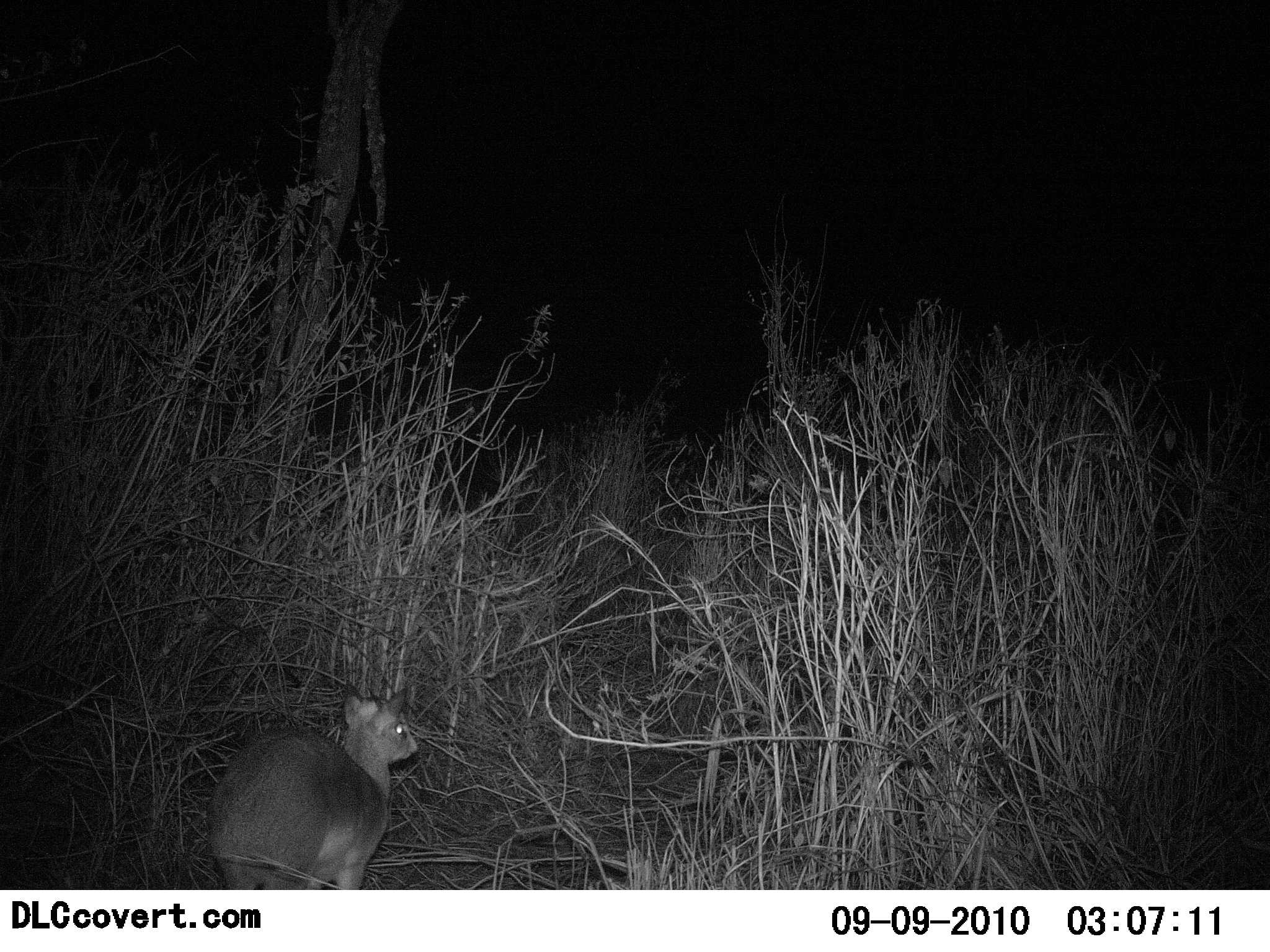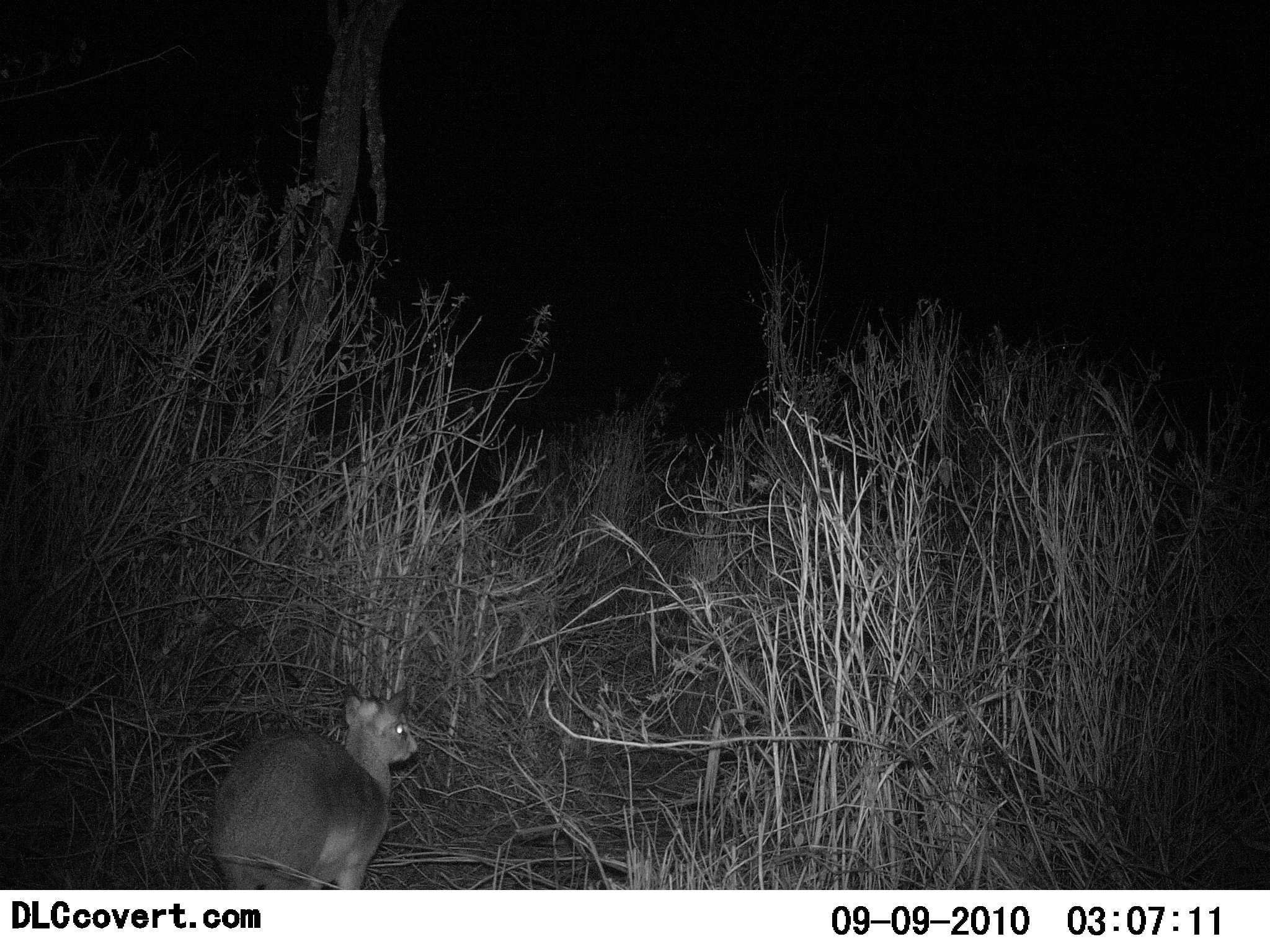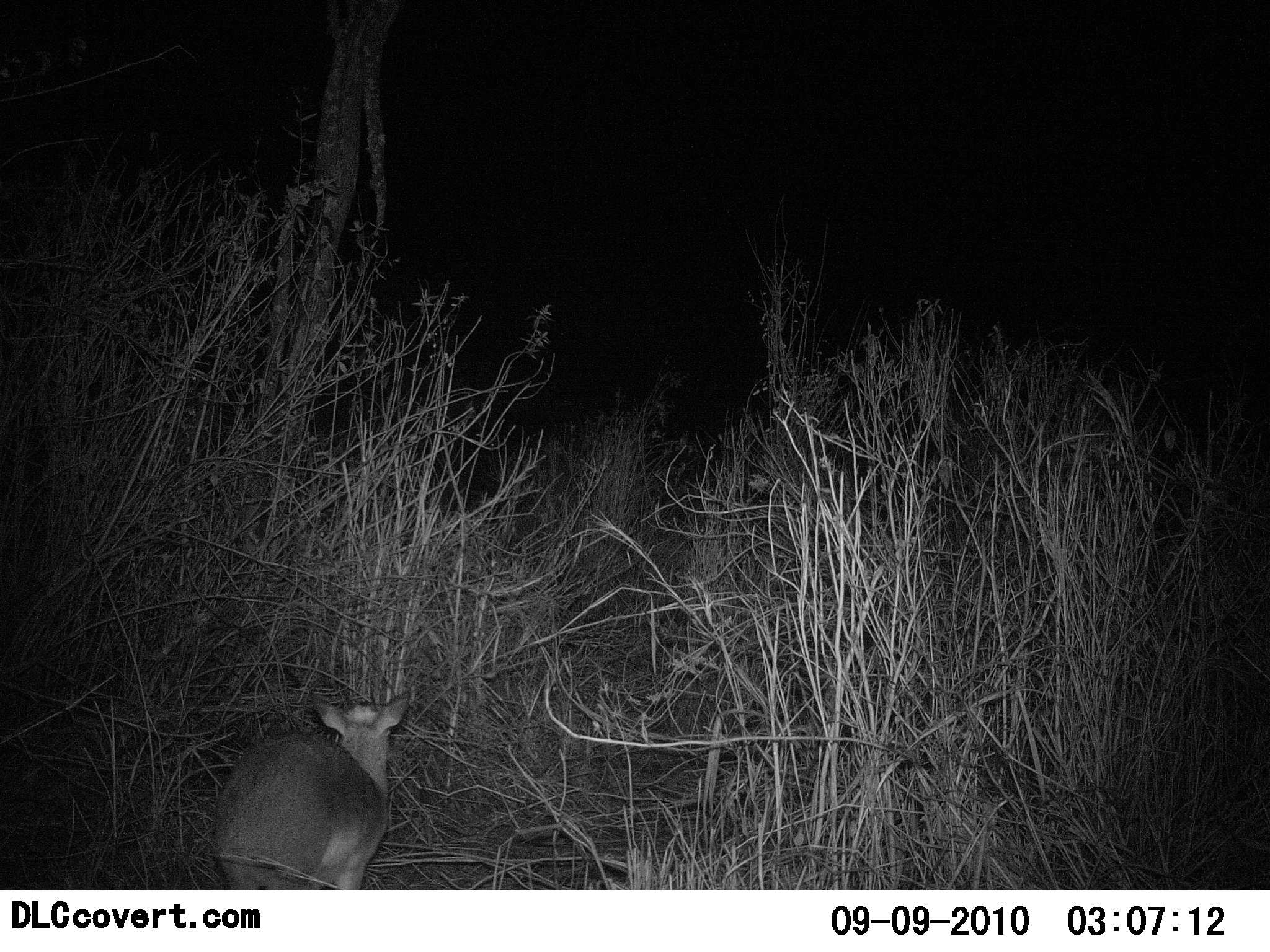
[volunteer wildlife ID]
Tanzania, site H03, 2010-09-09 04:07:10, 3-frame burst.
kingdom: Animalia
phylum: Chordata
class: Mammalia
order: Artiodactyla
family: Bovidae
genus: Madoqua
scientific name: Madoqua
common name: dikdik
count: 1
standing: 81%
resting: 0%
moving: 19%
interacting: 0%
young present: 0%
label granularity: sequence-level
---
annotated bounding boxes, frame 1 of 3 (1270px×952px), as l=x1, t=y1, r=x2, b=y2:
animal: l=203, t=685, r=421, b=890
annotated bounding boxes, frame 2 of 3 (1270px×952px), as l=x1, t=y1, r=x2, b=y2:
animal: l=206, t=687, r=420, b=891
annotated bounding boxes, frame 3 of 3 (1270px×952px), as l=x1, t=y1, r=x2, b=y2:
animal: l=207, t=692, r=414, b=890